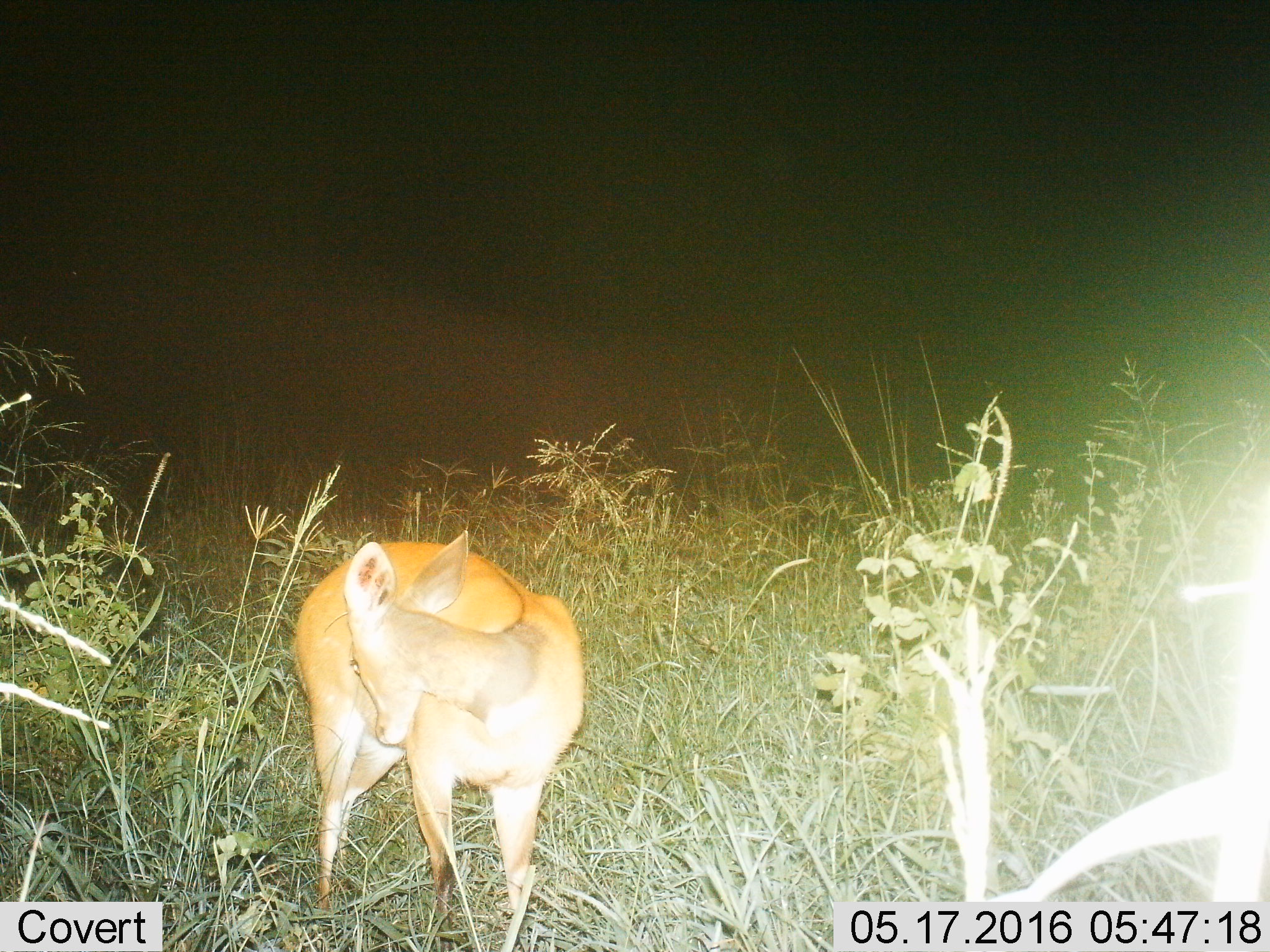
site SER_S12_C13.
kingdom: Animalia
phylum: Chordata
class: Mammalia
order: Artiodactyla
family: Bovidae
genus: Tragelaphus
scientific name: Tragelaphus scriptus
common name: bushbuck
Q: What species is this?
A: Bushbuck (Tragelaphus scriptus).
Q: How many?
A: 1.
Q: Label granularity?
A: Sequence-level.